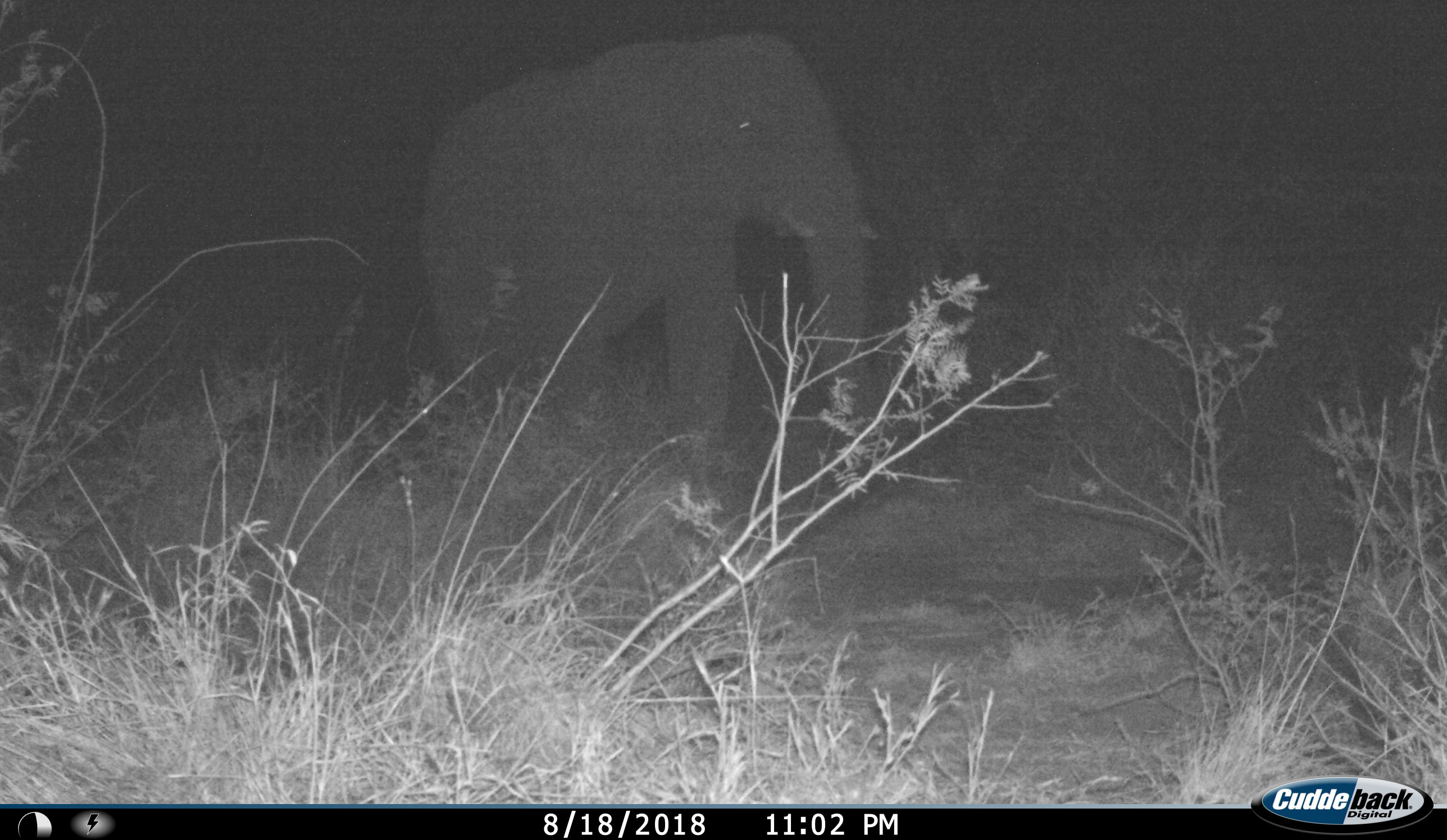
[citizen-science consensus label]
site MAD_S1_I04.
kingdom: Animalia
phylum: Chordata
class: Mammalia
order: Proboscidea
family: Elephantidae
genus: Loxodonta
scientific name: Loxodonta africana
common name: african bush elephant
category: elephant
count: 1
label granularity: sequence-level